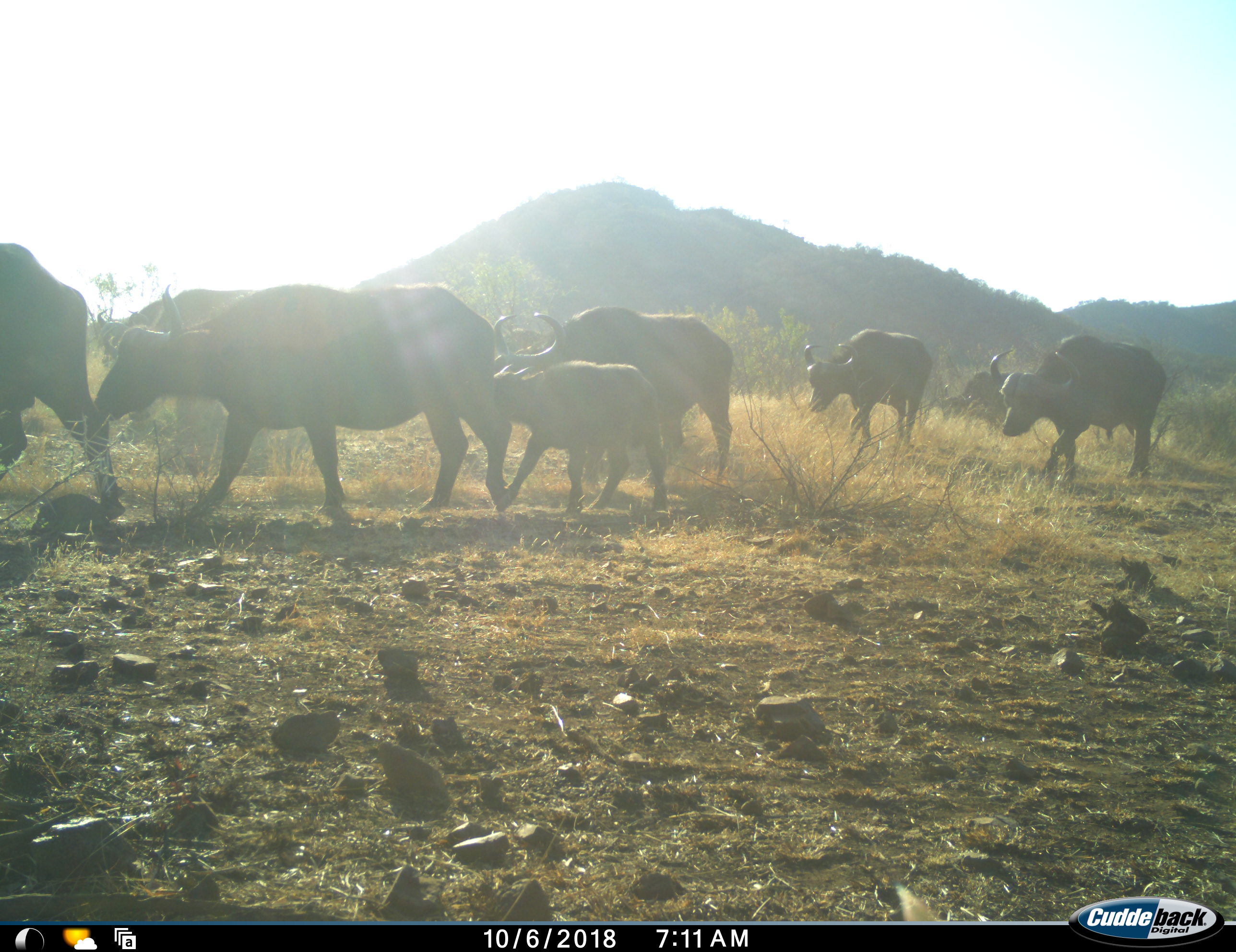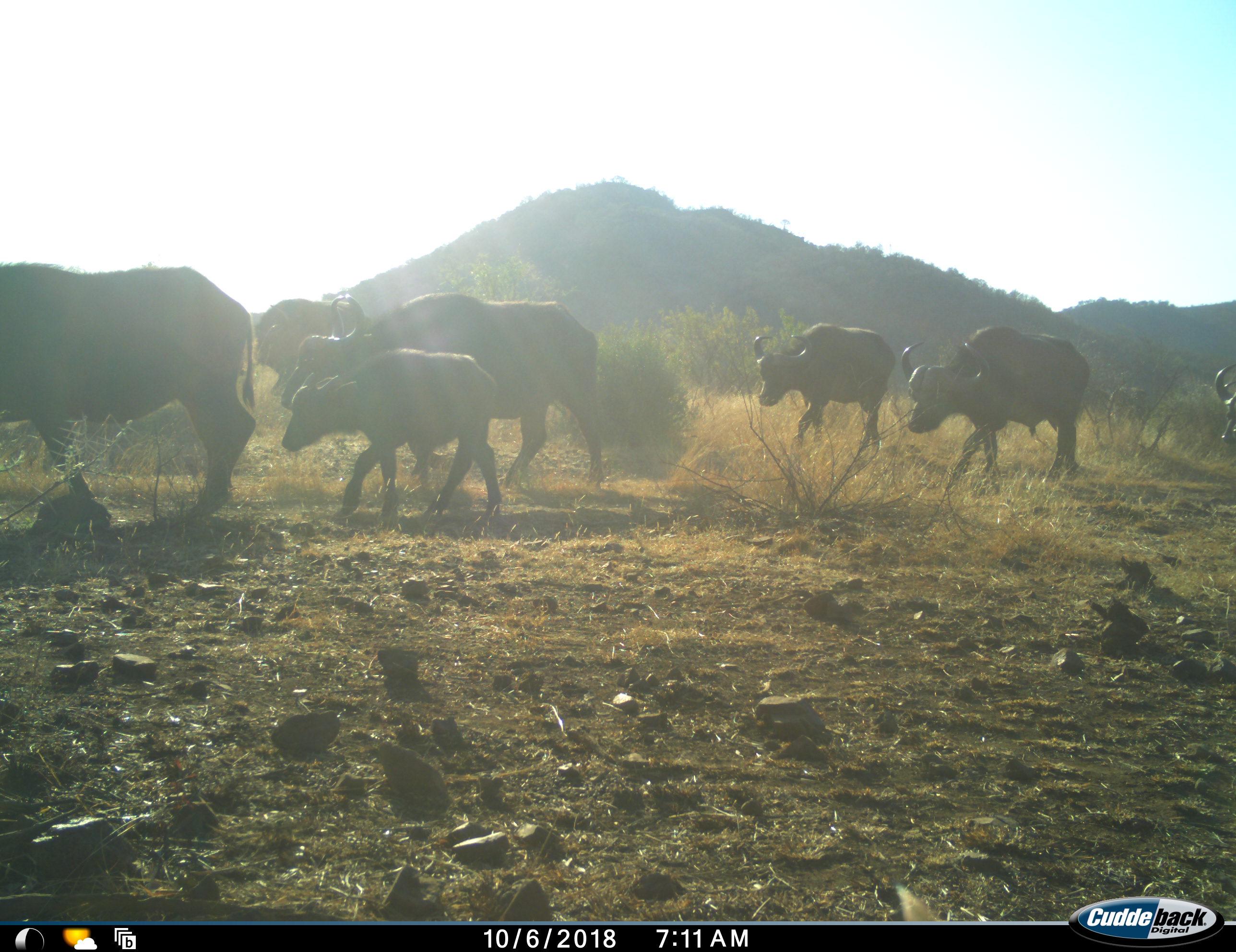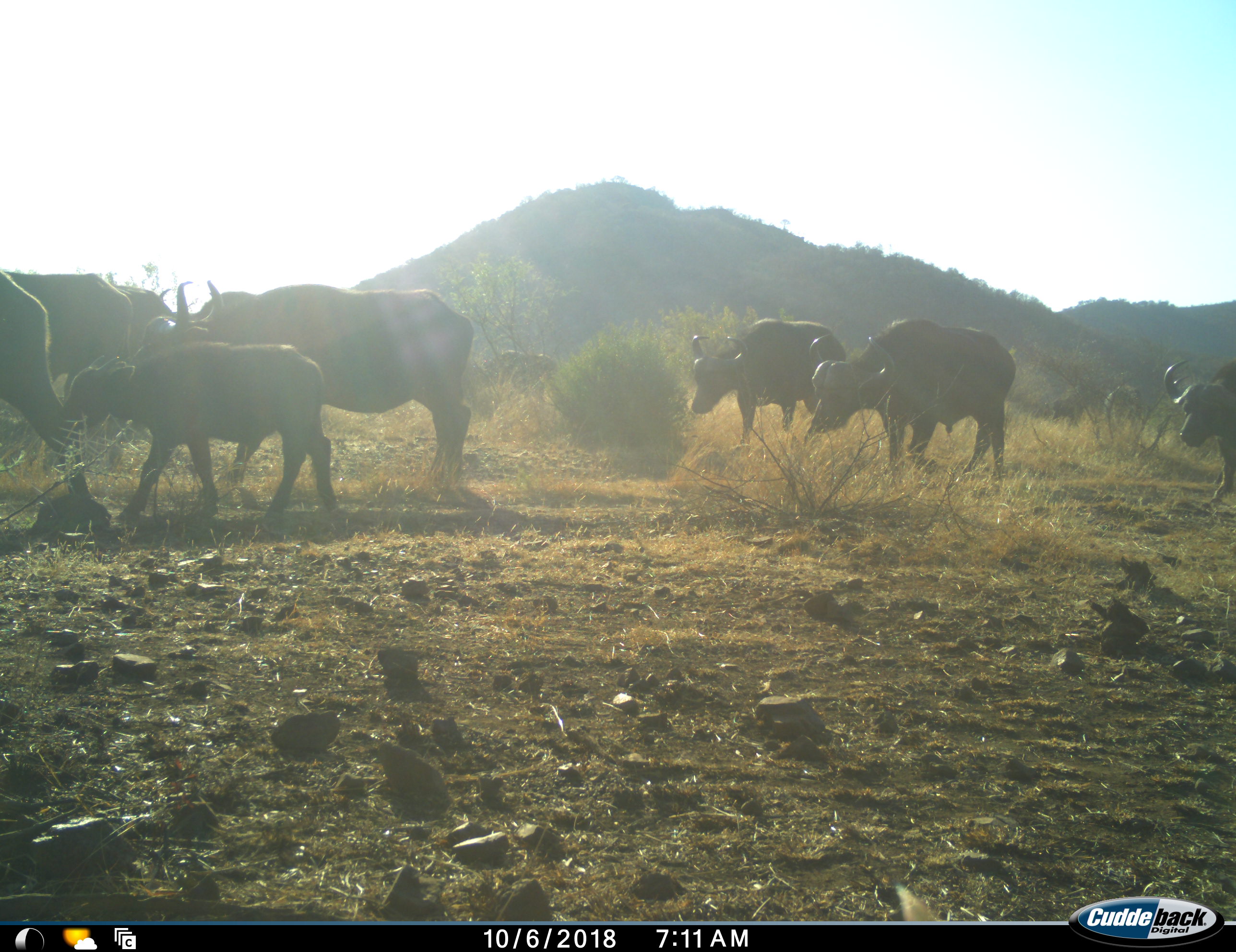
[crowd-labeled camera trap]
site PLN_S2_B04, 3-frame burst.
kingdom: Animalia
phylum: Chordata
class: Mammalia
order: Artiodactyla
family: Bovidae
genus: Syncerus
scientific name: Syncerus caffer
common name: african buffalo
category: buffalo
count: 8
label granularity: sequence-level